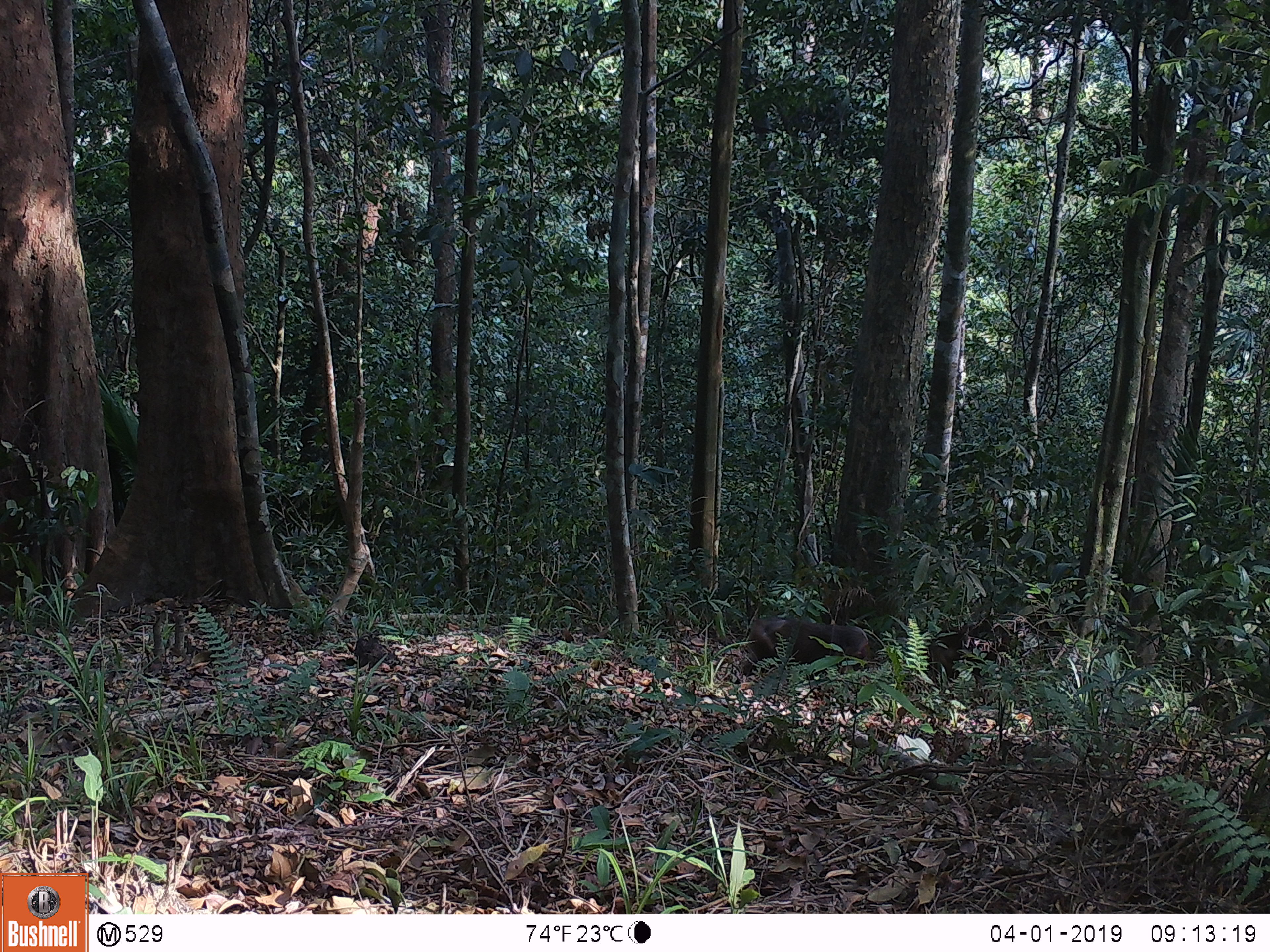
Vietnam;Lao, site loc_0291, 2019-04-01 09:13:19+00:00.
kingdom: Animalia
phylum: Chordata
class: Mammalia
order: Primates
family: Cercopithecidae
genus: Macaca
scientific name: Macaca arctoides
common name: stump-tailed macaque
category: stump tailed macaque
Stump tailed macaque (stump-tailed macaque) (Macaca arctoides). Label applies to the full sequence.